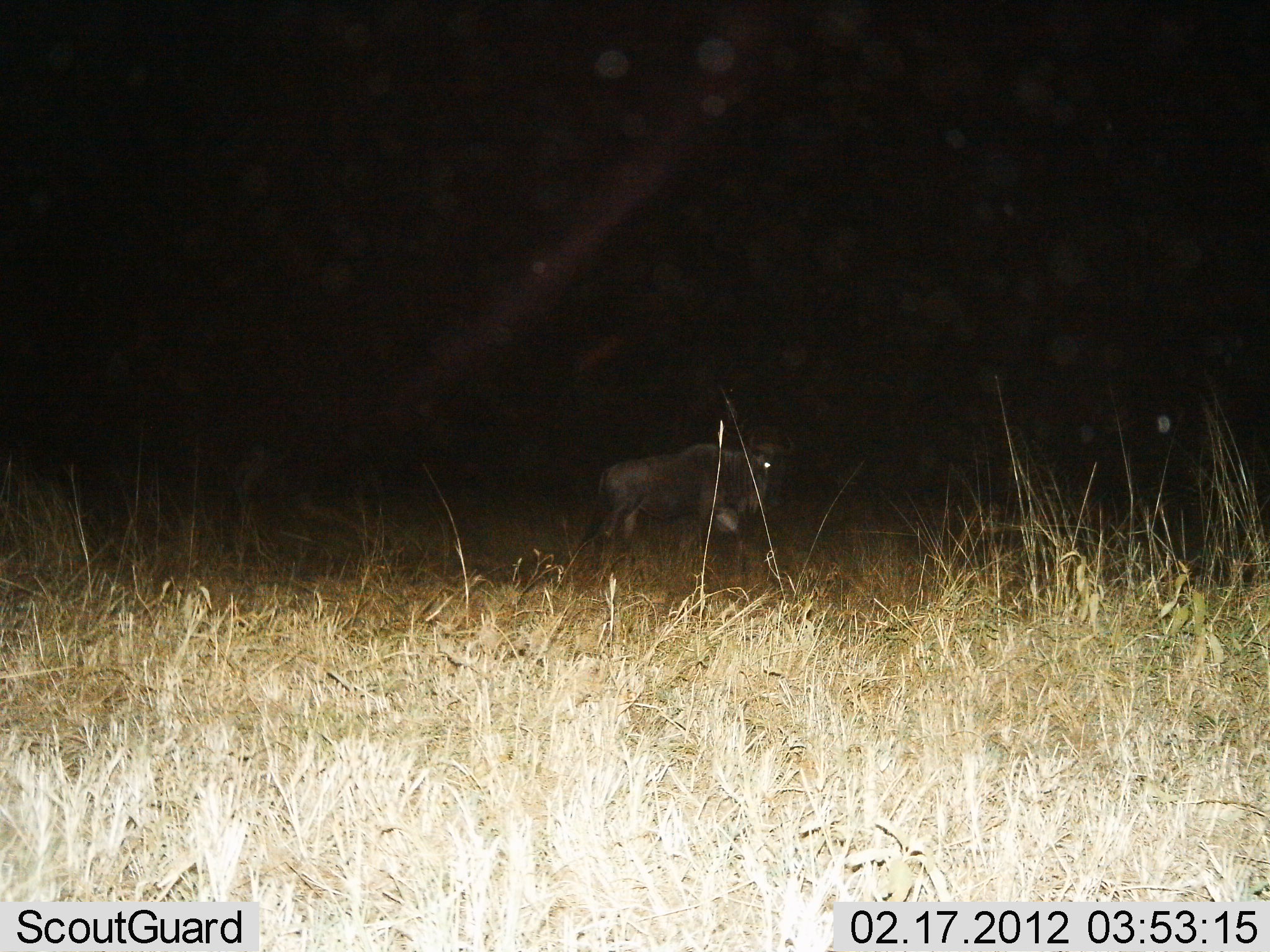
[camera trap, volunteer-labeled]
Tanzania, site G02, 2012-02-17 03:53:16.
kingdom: Animalia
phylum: Chordata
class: Mammalia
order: Artiodactyla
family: Bovidae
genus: Connochaetes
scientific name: Connochaetes taurinus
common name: blue wildebeest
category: wildebeest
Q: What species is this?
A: Wildebeest (blue wildebeest) (Connochaetes taurinus).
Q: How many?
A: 1.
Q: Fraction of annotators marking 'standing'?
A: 21%.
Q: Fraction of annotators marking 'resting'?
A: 0%.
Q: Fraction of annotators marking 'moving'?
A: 79%.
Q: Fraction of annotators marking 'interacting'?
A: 0%.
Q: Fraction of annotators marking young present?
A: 0%.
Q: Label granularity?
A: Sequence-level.